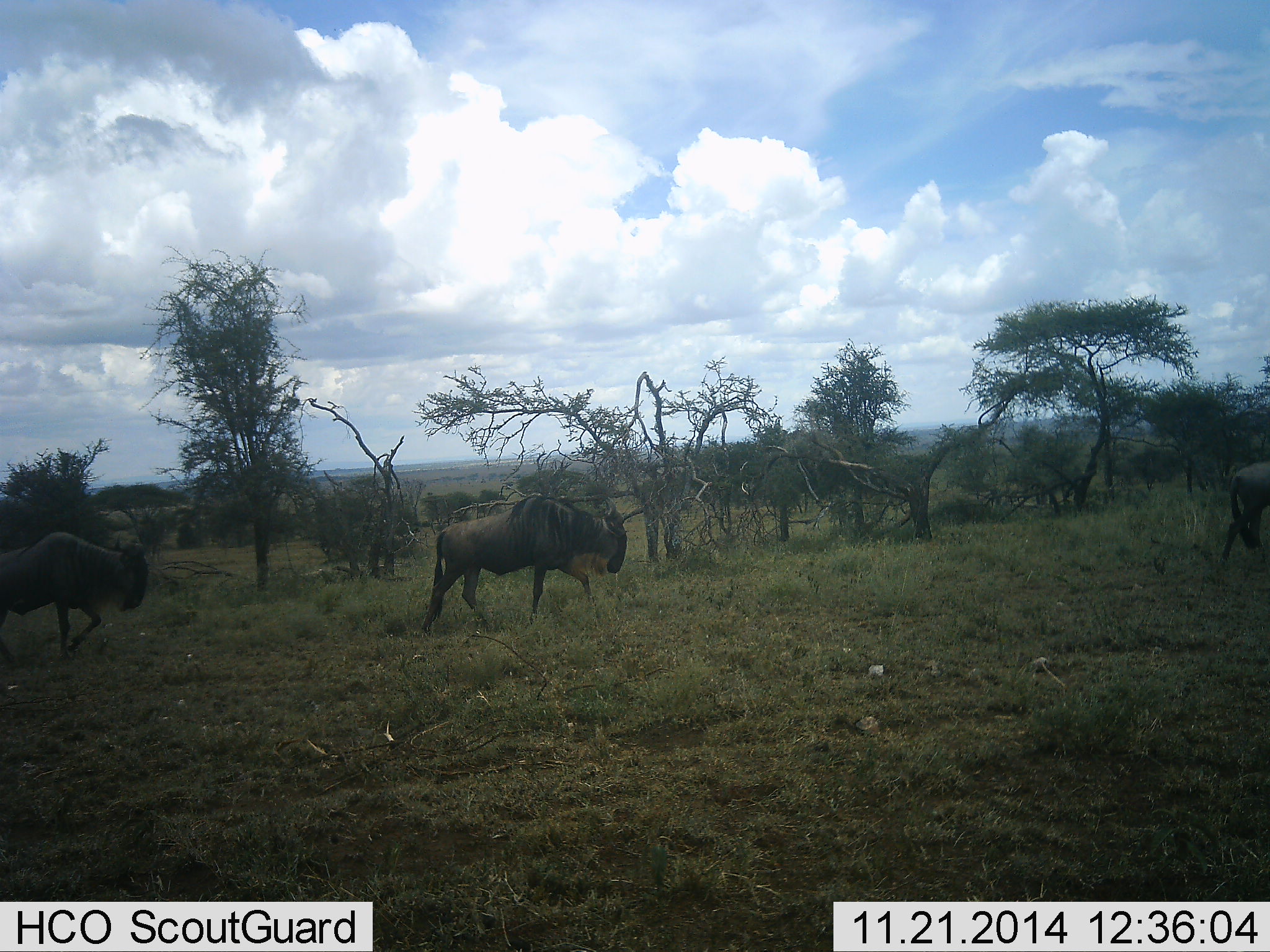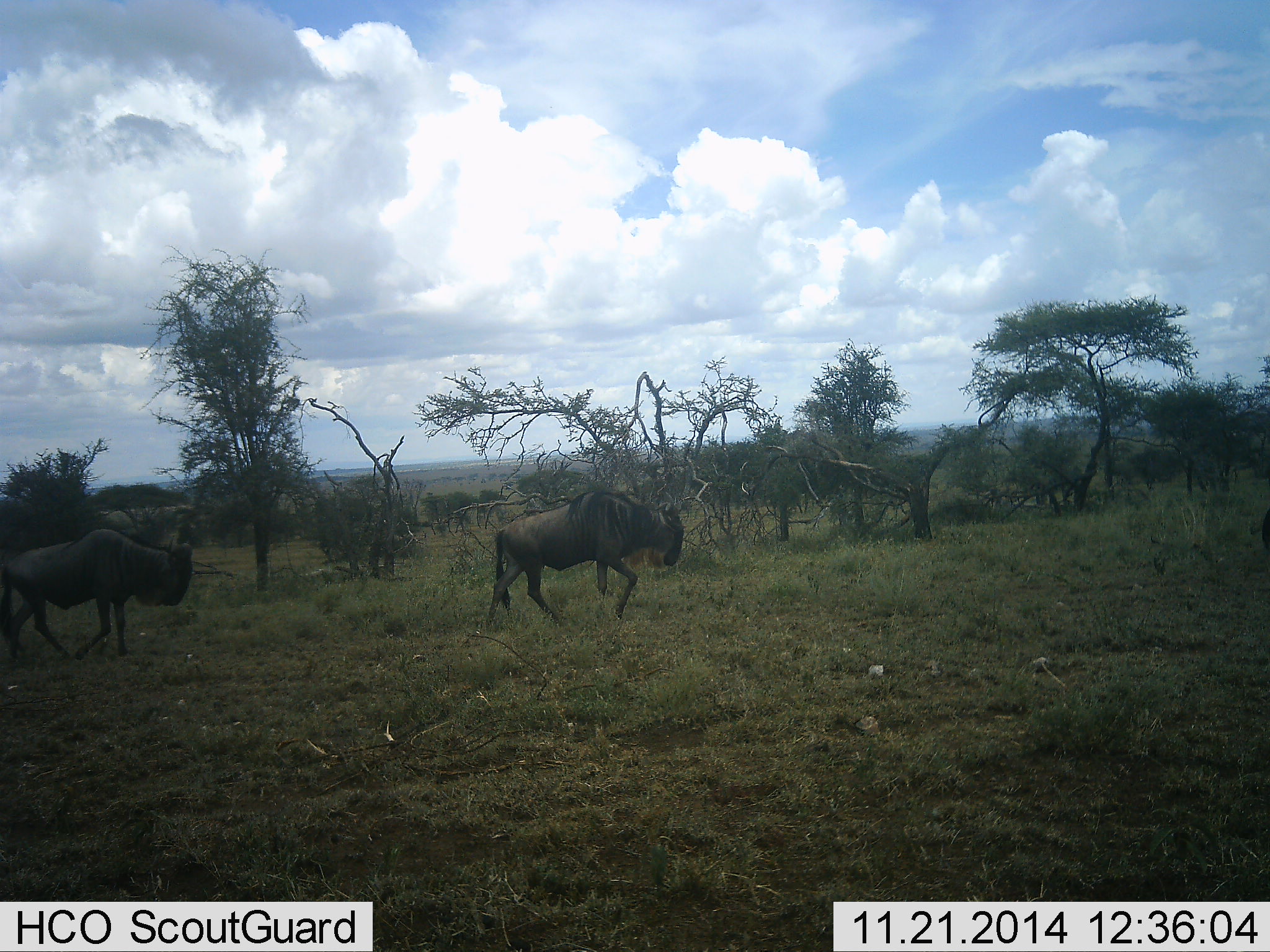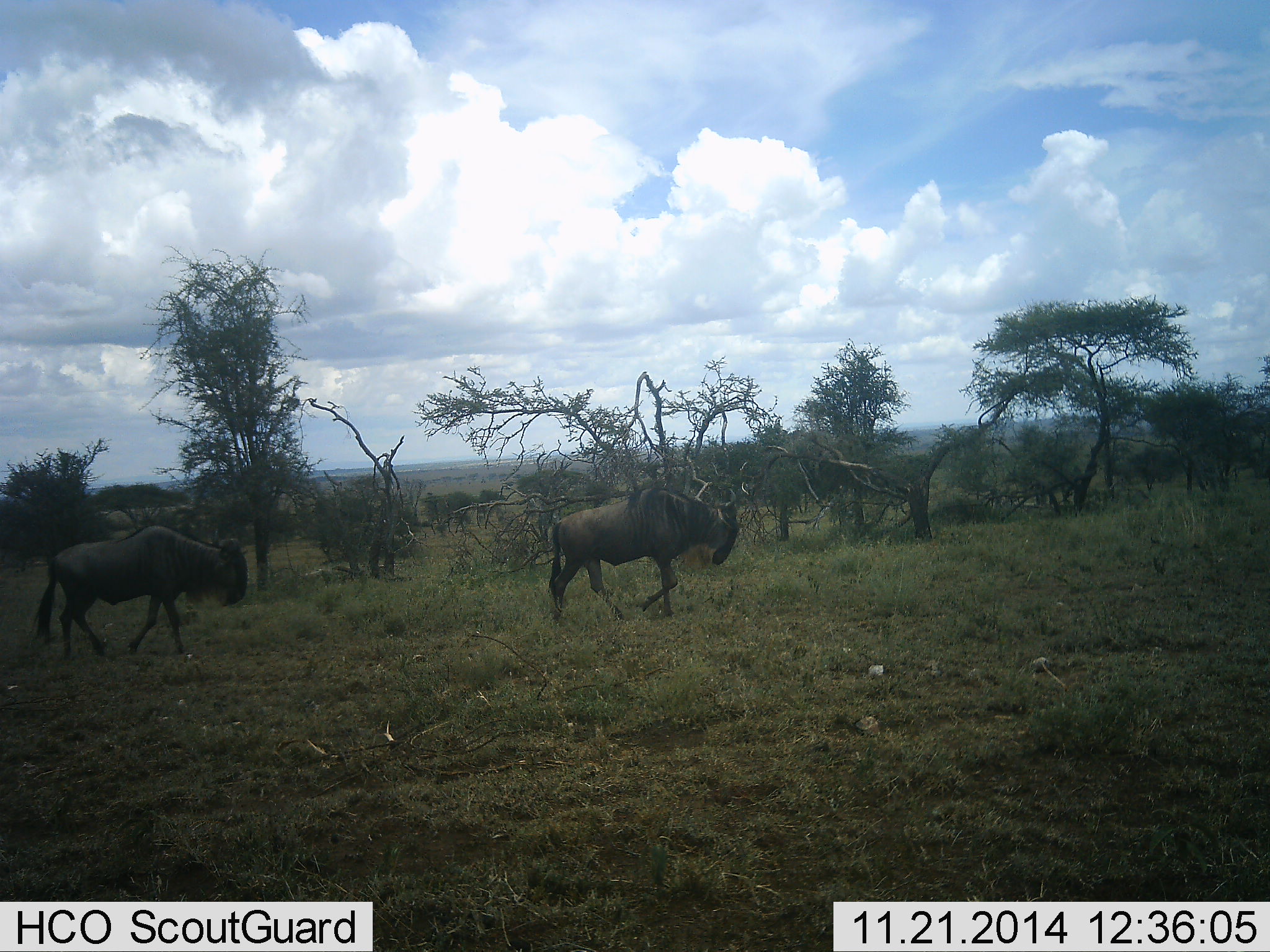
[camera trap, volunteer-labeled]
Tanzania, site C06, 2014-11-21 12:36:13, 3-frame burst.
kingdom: Animalia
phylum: Chordata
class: Mammalia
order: Artiodactyla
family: Bovidae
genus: Connochaetes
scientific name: Connochaetes taurinus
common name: blue wildebeest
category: wildebeest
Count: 3.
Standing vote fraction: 0%.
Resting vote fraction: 0%.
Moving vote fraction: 100%.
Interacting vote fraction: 0%.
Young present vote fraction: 0%.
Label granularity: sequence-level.